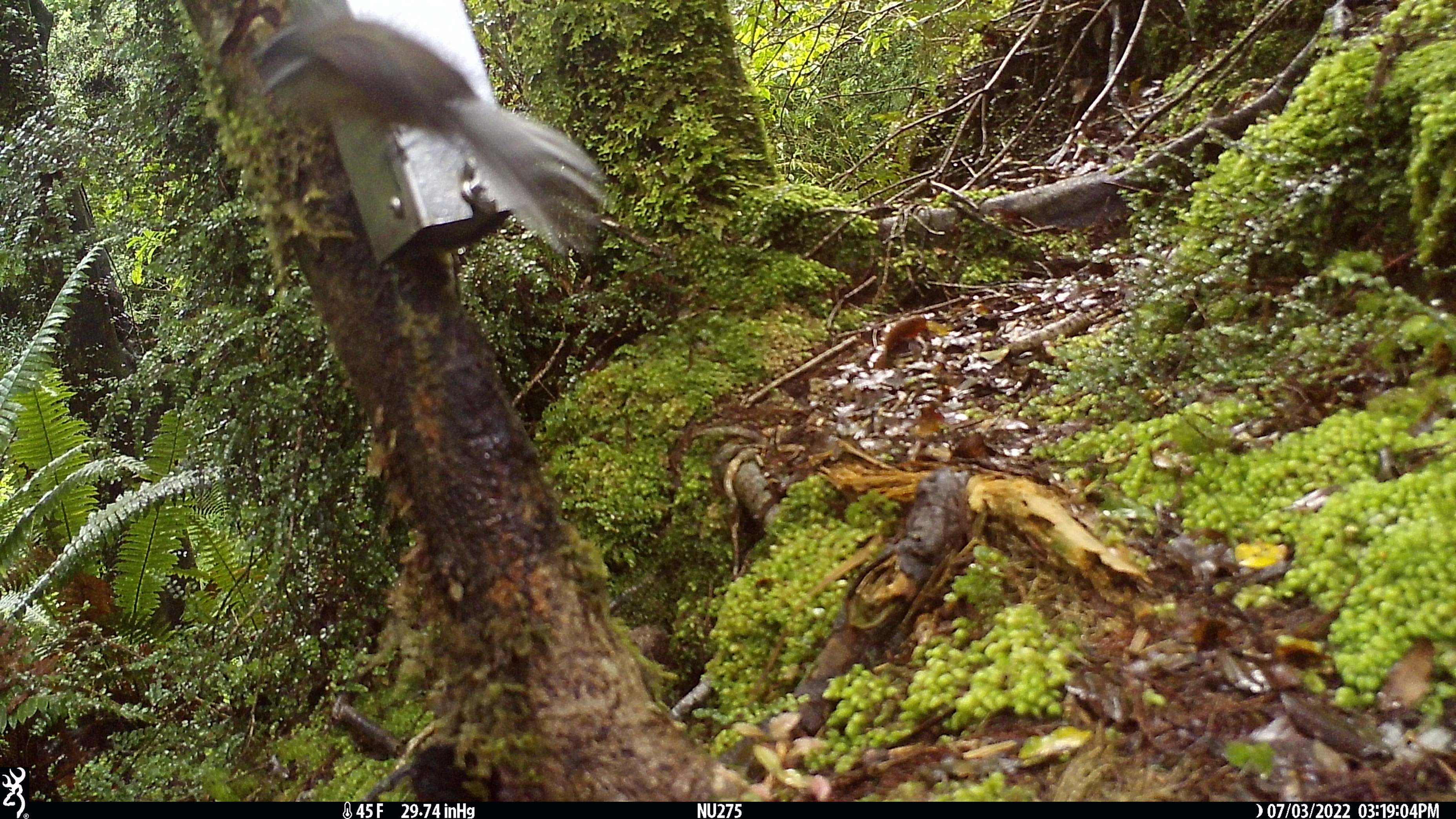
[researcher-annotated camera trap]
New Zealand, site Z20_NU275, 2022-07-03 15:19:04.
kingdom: Animalia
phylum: Chordata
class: Aves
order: Passeriformes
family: Rhipiduridae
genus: Rhipidura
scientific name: Rhipidura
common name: fantails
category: fantail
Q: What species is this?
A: Fantail (fantails) (Rhipidura).